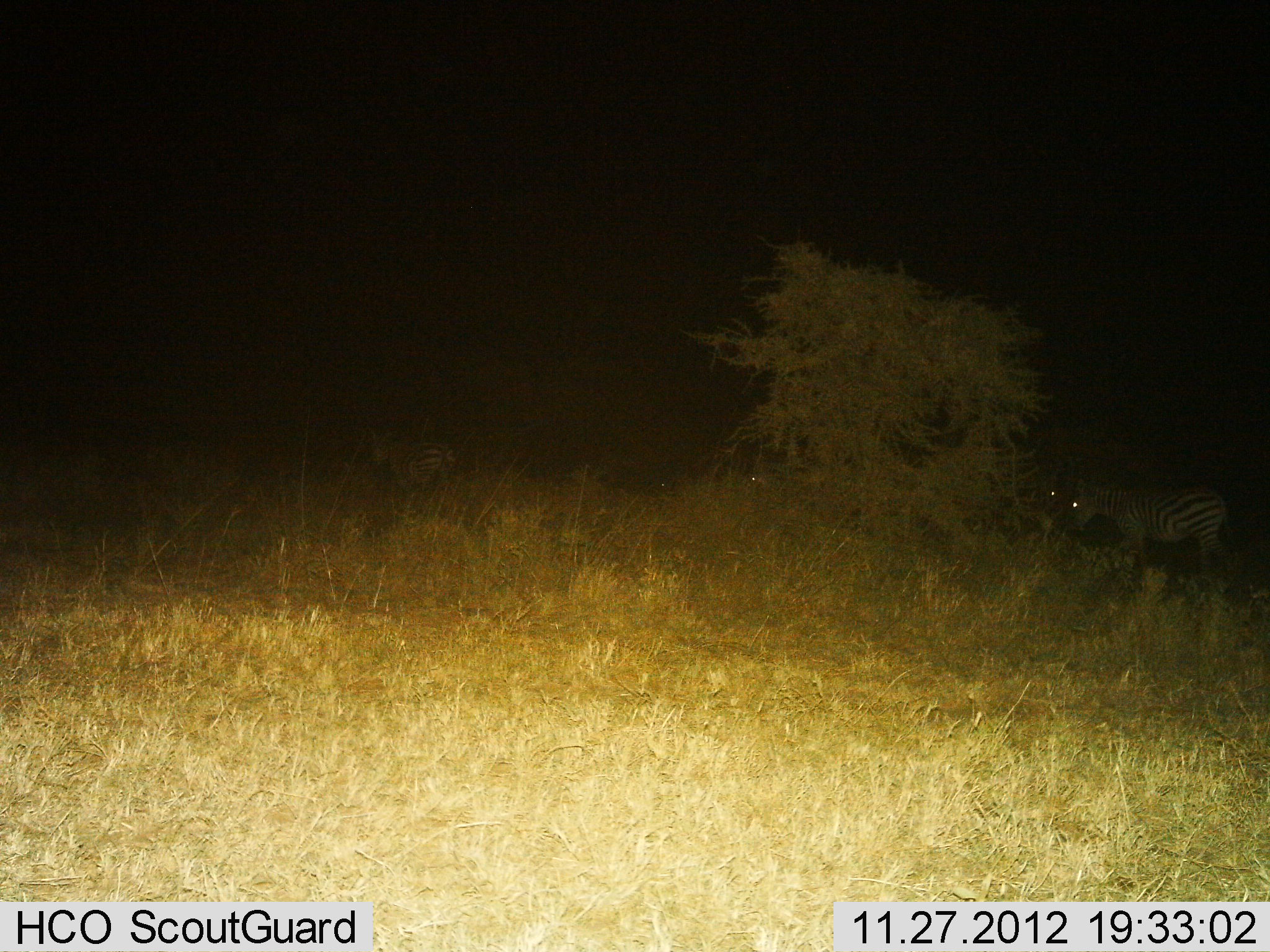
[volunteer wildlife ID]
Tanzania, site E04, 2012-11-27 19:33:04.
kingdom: Animalia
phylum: Chordata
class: Mammalia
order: Perissodactyla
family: Equidae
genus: Equus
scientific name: Equus quagga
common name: plains zebra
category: zebra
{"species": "zebra (plains zebra) (Equus quagga)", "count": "3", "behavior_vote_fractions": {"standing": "53%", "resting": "5%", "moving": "33%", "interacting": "0%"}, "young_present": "0%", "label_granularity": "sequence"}